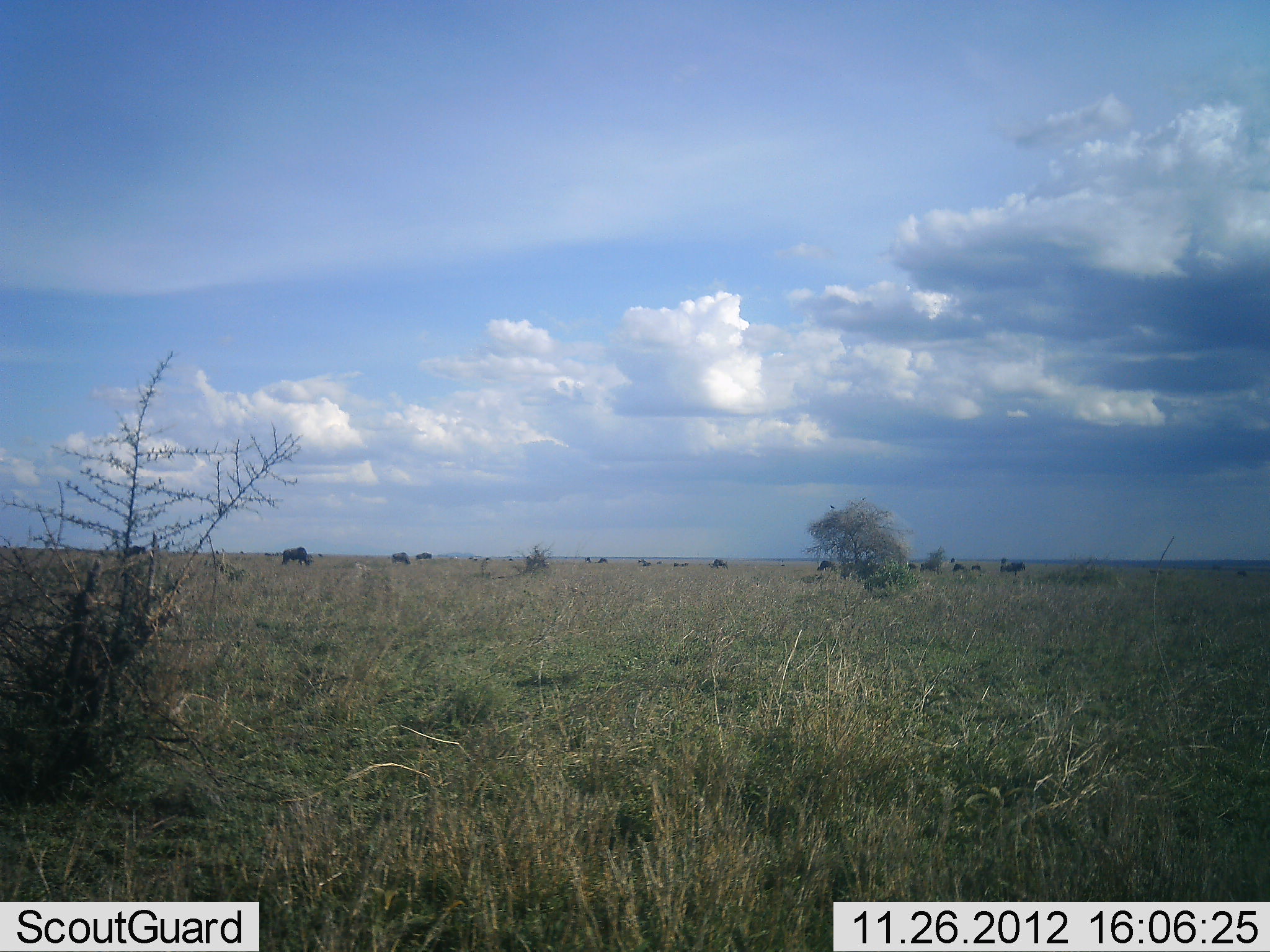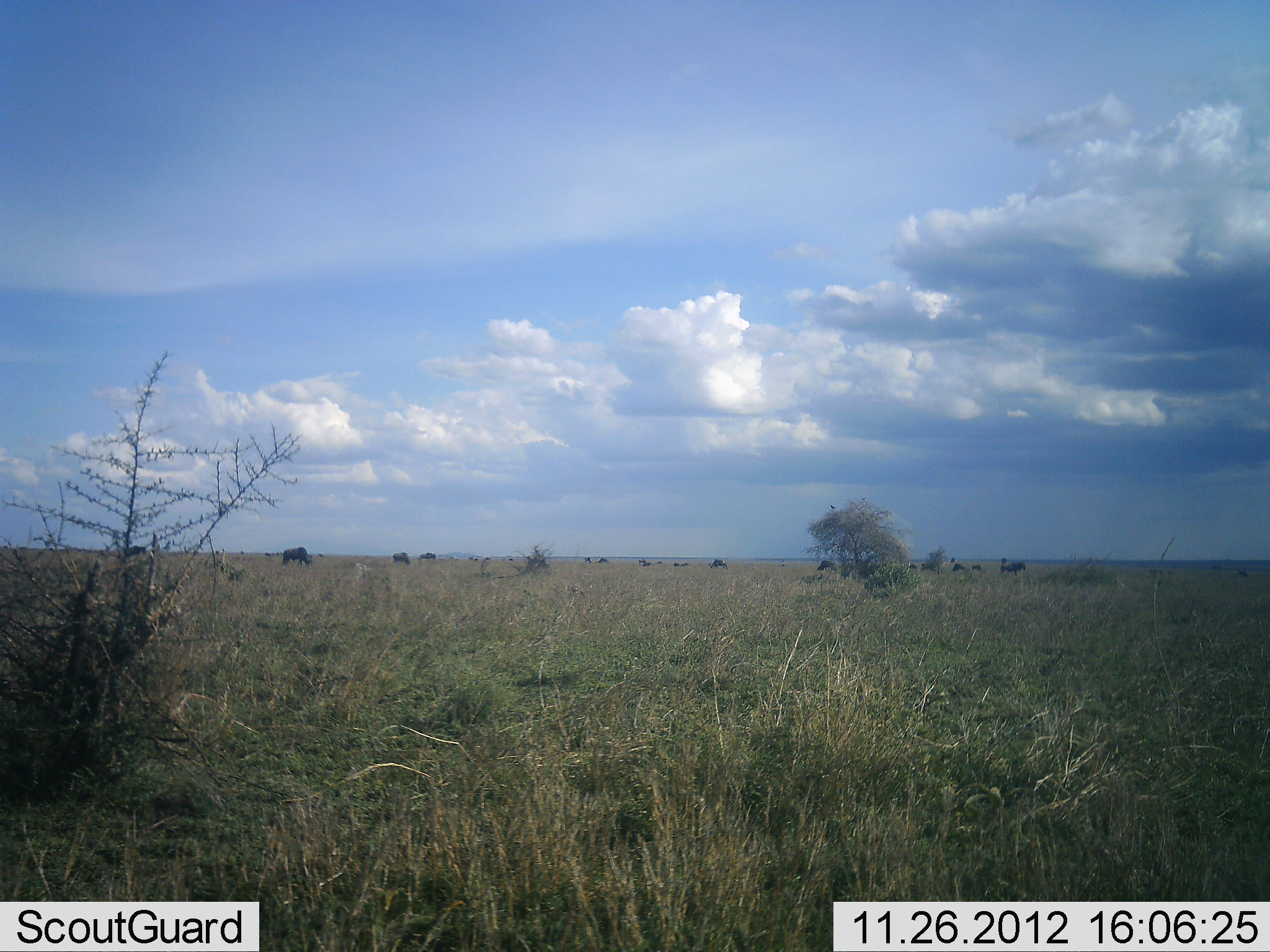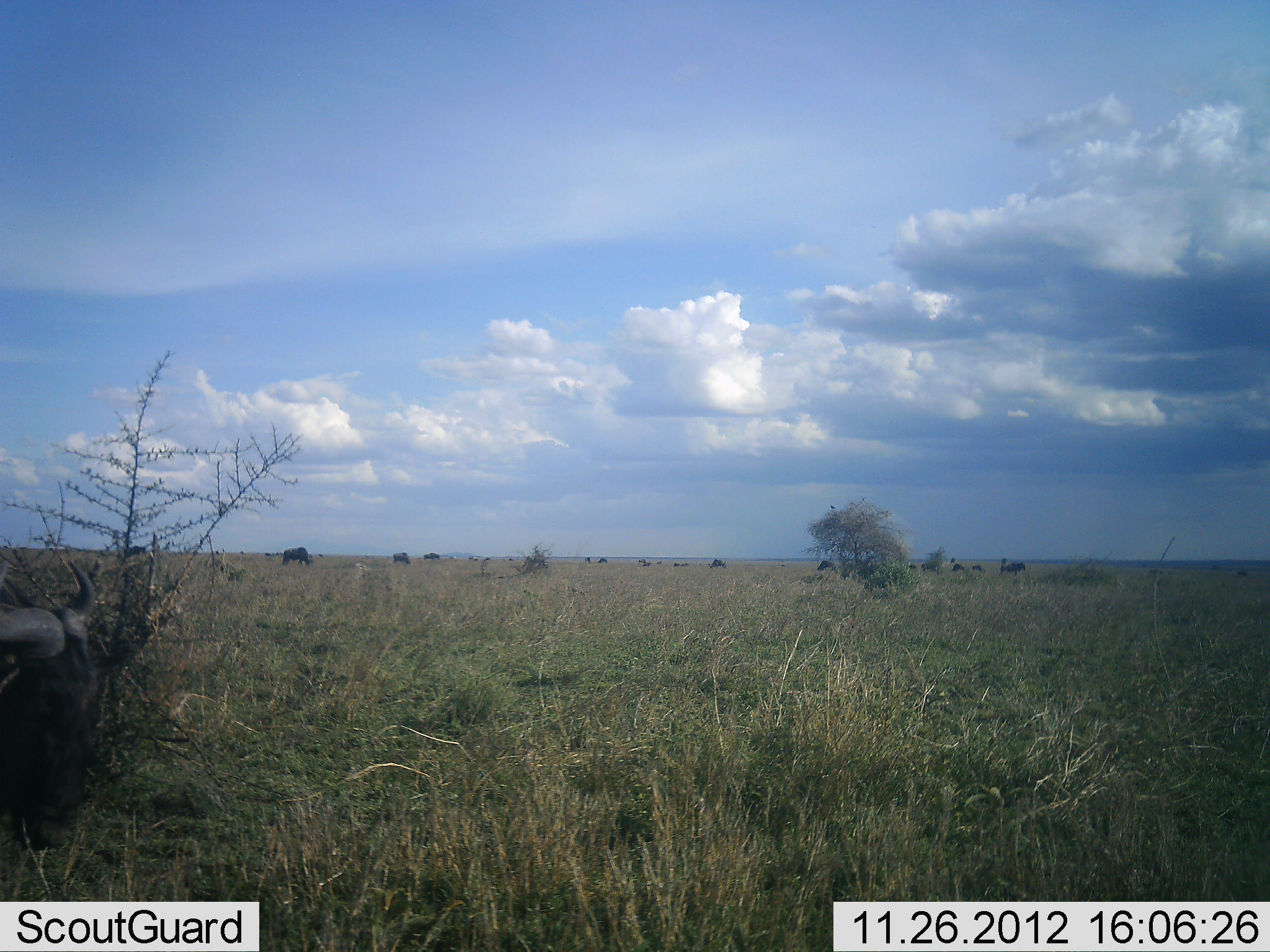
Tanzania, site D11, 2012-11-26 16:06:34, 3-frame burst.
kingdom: Animalia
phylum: Chordata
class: Mammalia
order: Artiodactyla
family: Bovidae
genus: Connochaetes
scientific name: Connochaetes taurinus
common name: blue wildebeest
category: wildebeest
Wildebeest (blue wildebeest) (Connochaetes taurinus), count 11-50. Behavior (volunteer vote fractions): standing 45%, resting 9%, moving 45%, interacting 0%. Young present (vote fraction): 0%. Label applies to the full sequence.